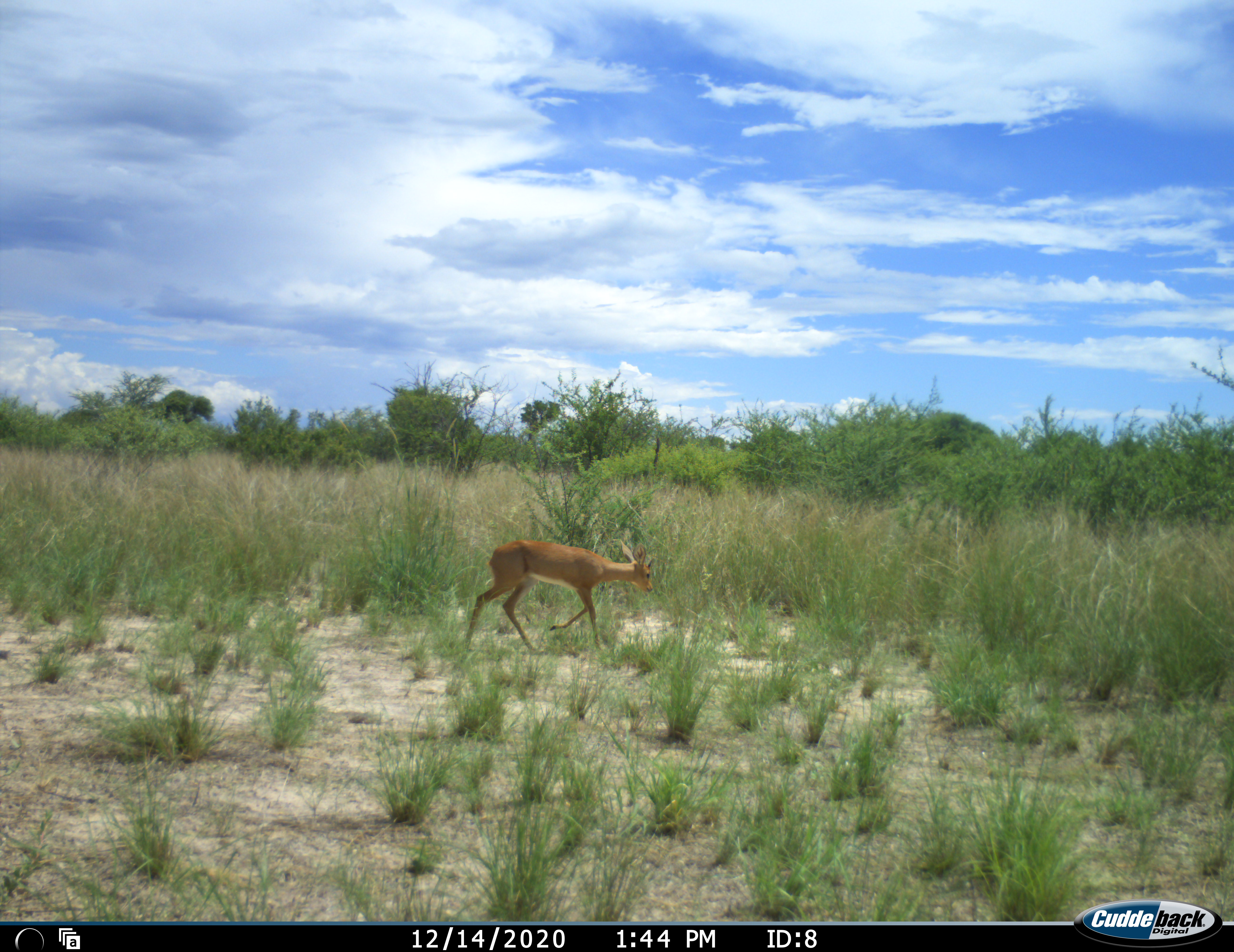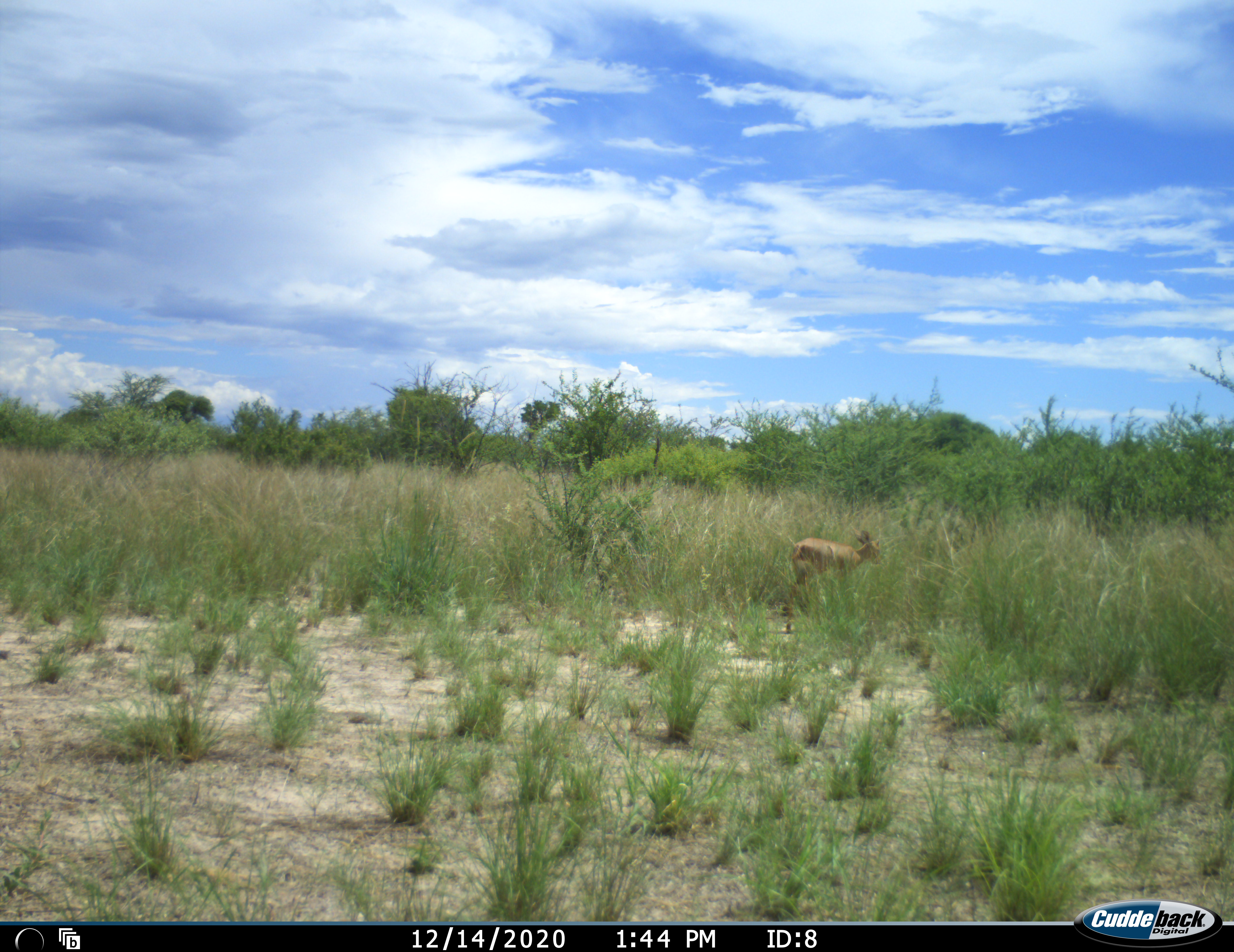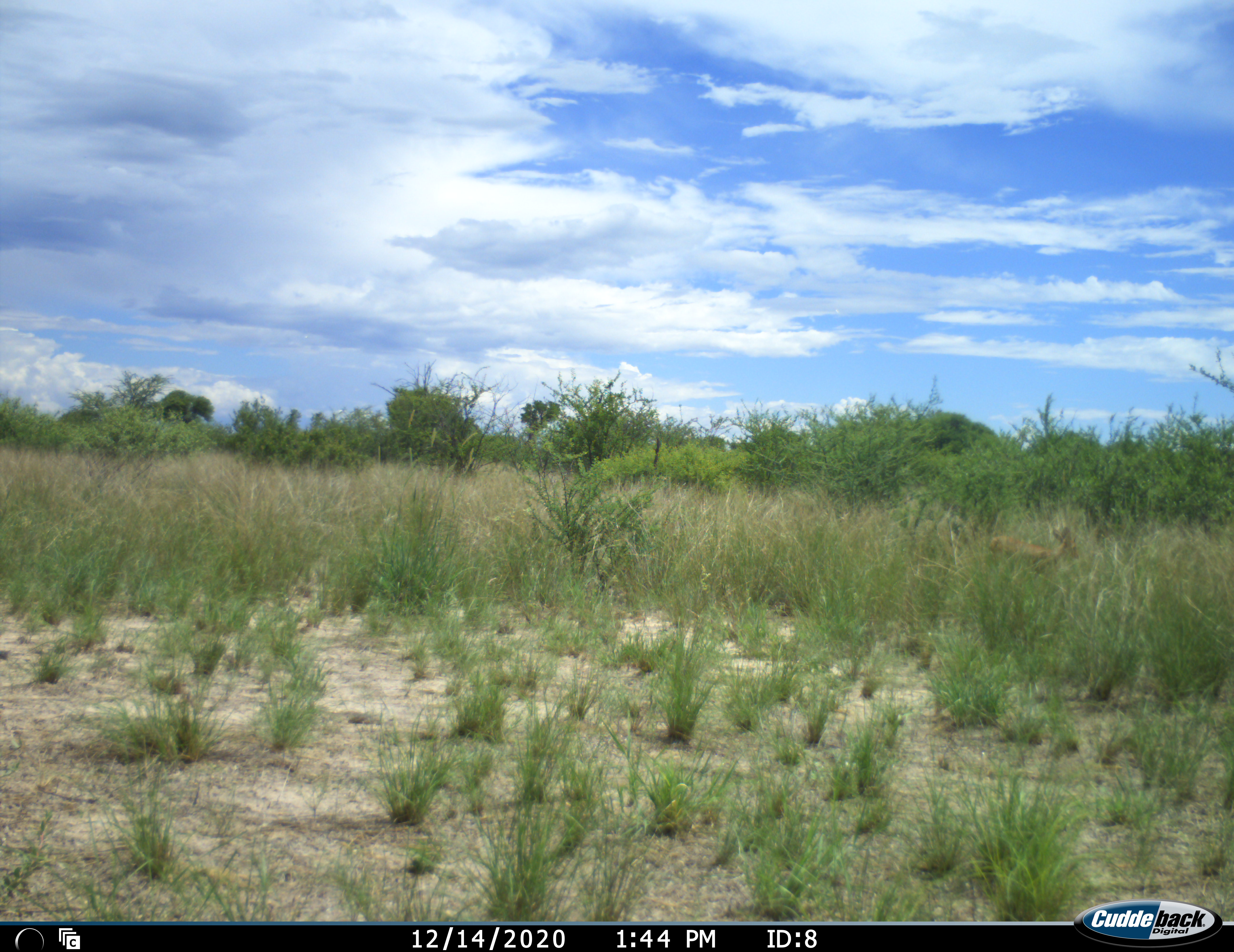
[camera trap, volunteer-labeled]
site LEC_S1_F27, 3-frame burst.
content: unidentified animal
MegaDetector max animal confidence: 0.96